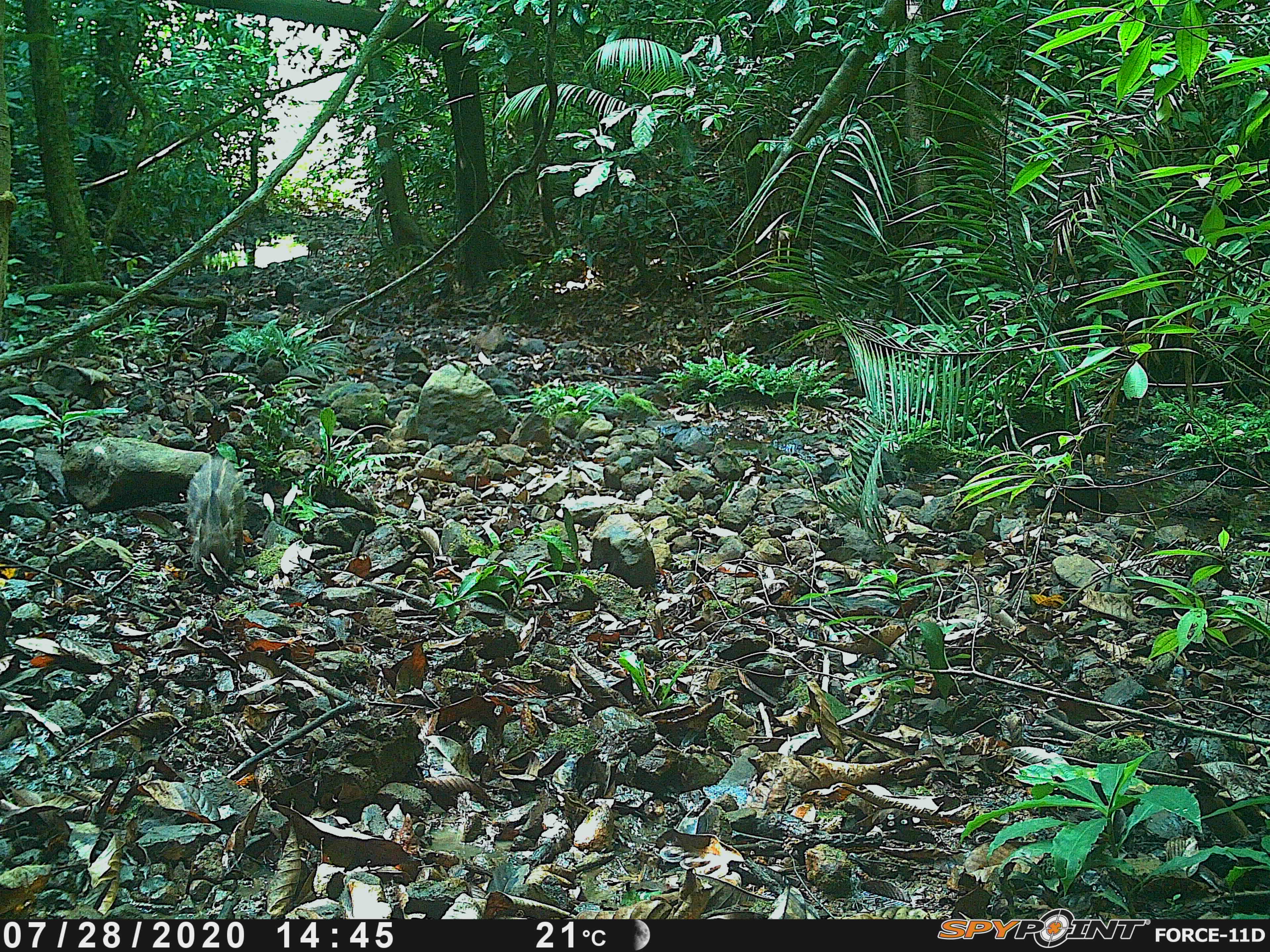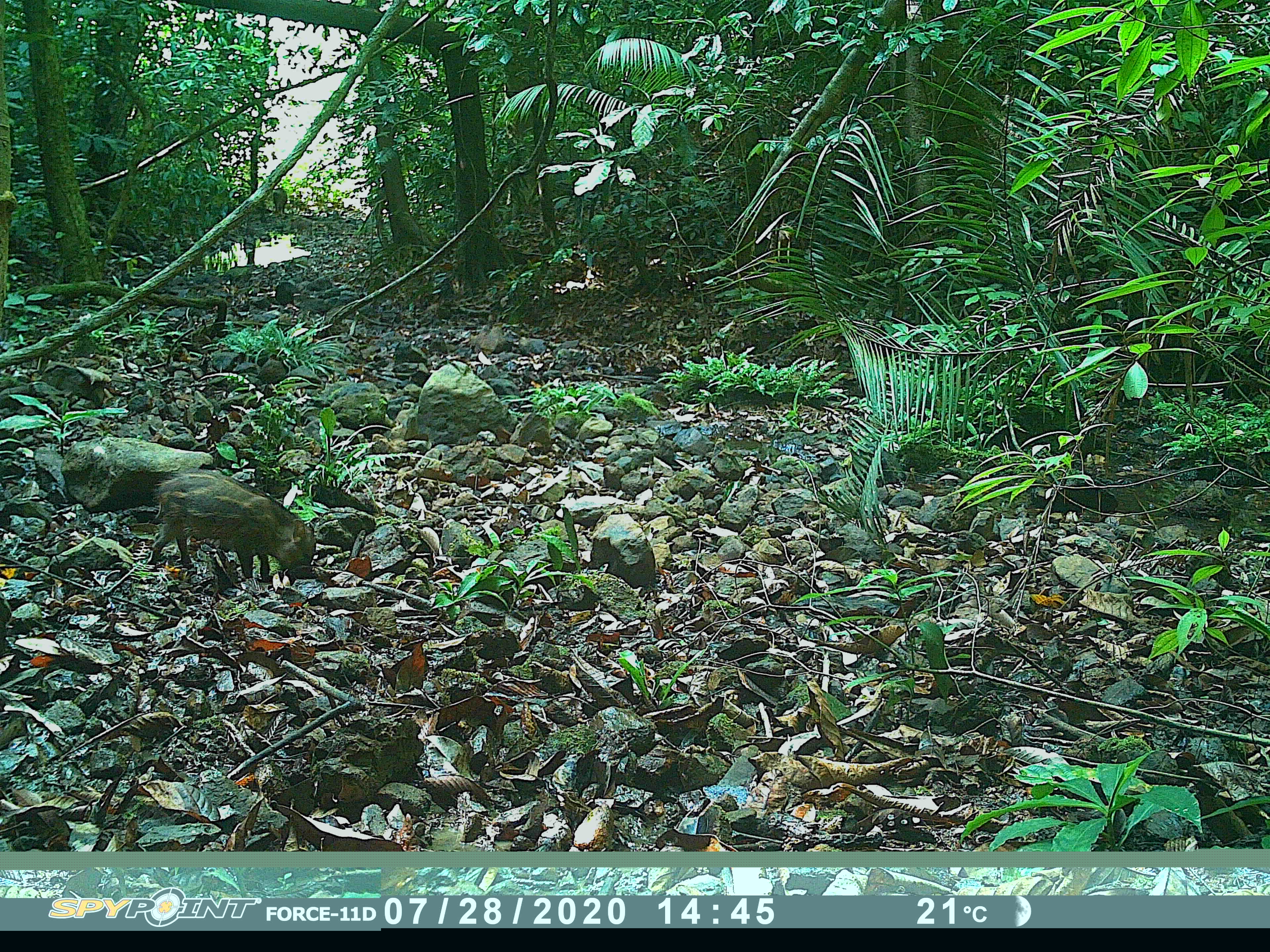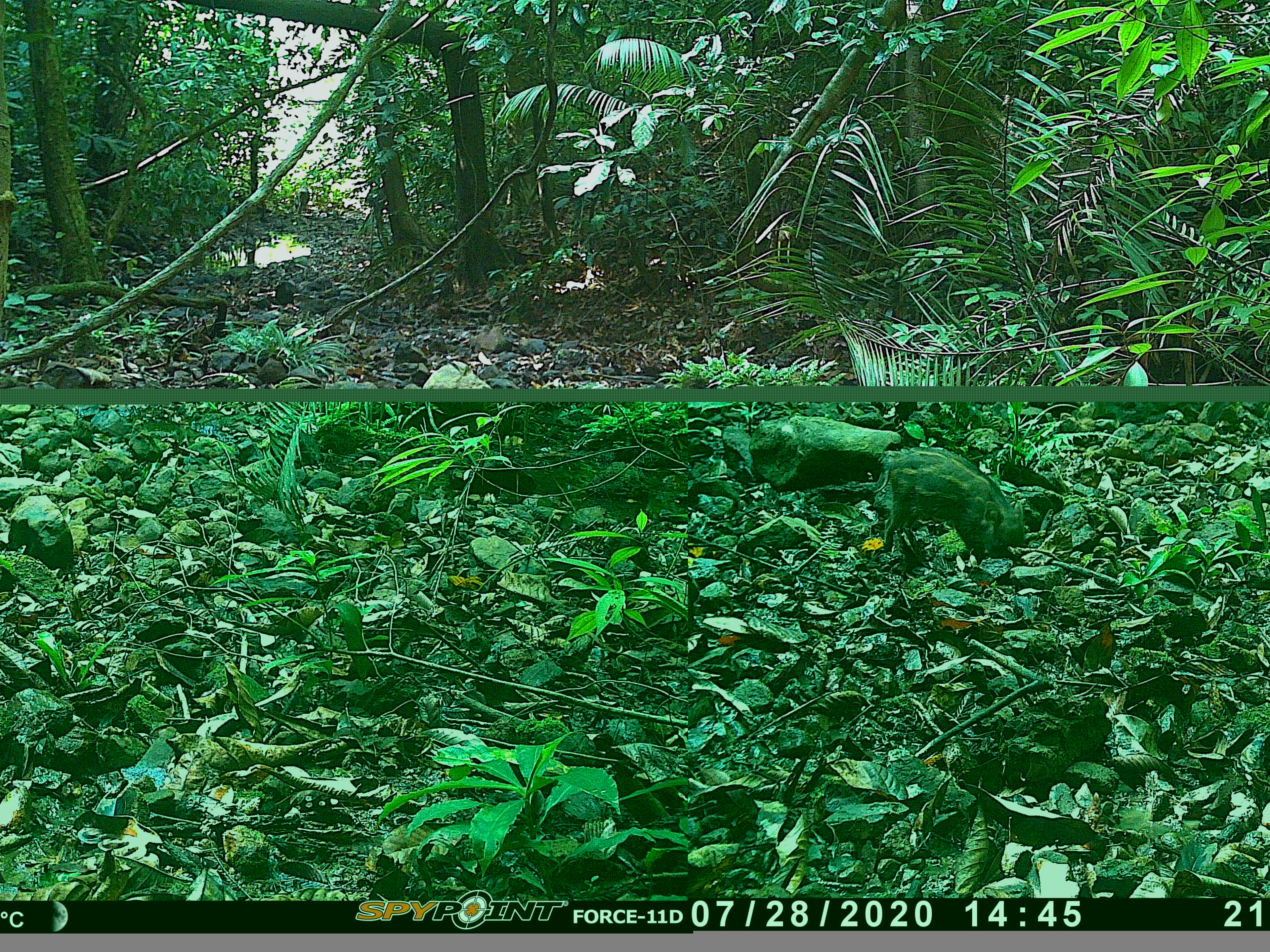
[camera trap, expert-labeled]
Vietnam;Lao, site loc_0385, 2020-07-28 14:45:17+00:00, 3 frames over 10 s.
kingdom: Animalia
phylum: Chordata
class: Mammalia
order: Artiodactyla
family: Suidae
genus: Sus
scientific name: Sus scrofa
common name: eurasian wild pig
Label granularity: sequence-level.